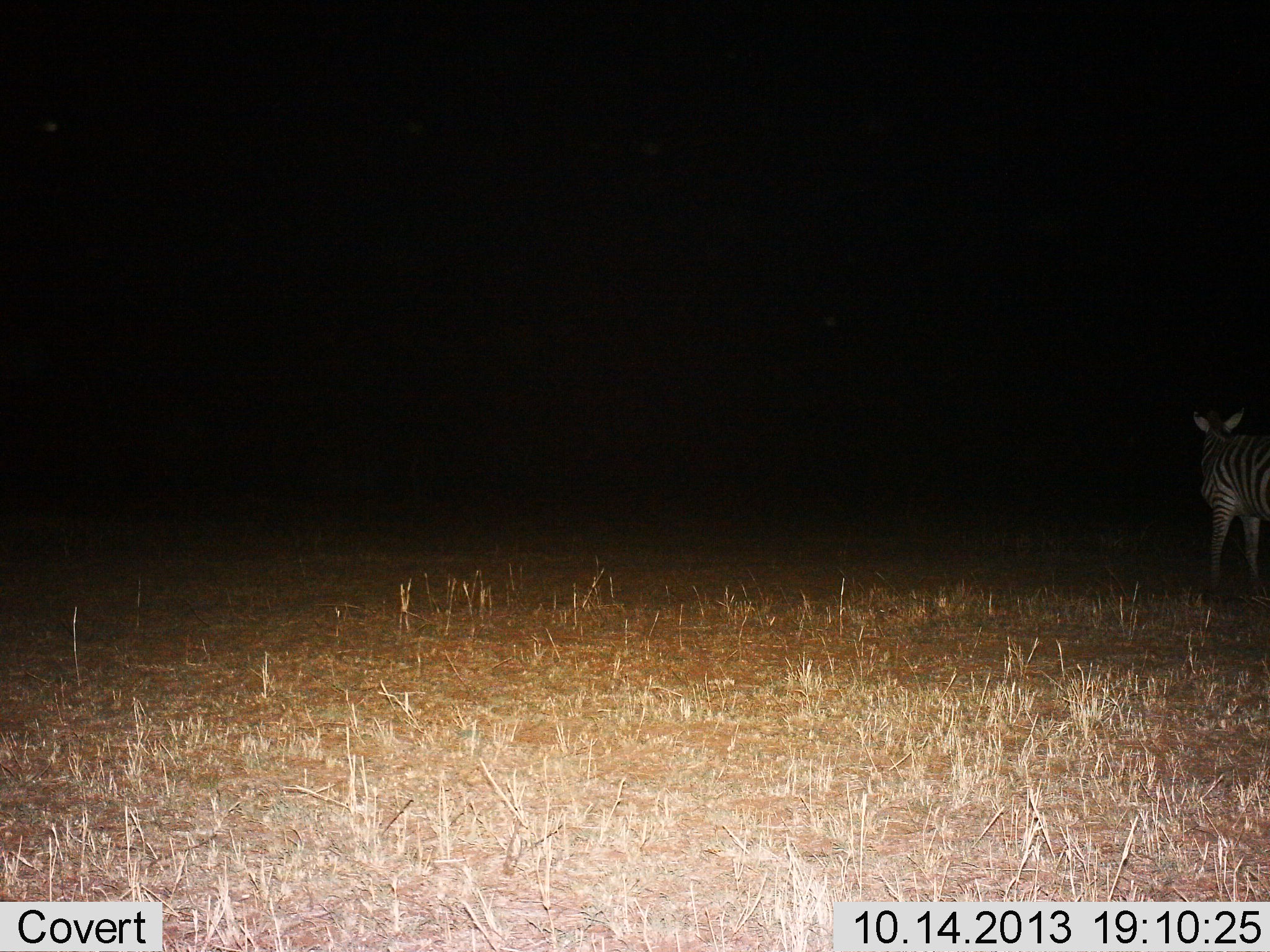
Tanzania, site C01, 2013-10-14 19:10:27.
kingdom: Animalia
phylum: Chordata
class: Mammalia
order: Perissodactyla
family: Equidae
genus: Equus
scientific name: Equus quagga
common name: plains zebra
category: zebra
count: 1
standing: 68%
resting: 0%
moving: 27%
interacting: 9%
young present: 0%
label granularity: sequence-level